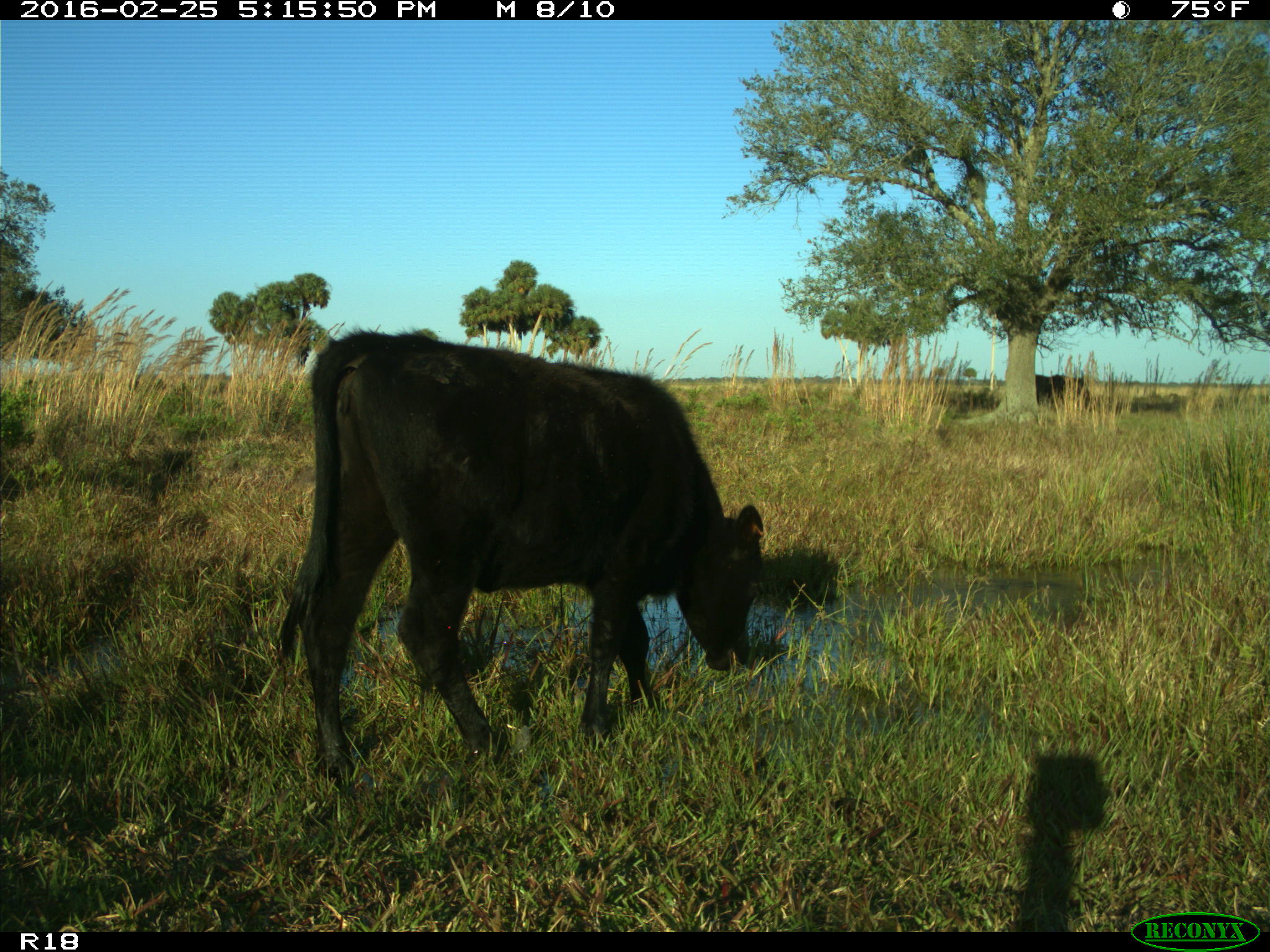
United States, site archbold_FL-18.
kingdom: Animalia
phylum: Chordata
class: Mammalia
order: Artiodactyla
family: Bovidae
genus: Bos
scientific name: Bos taurus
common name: domestic cow